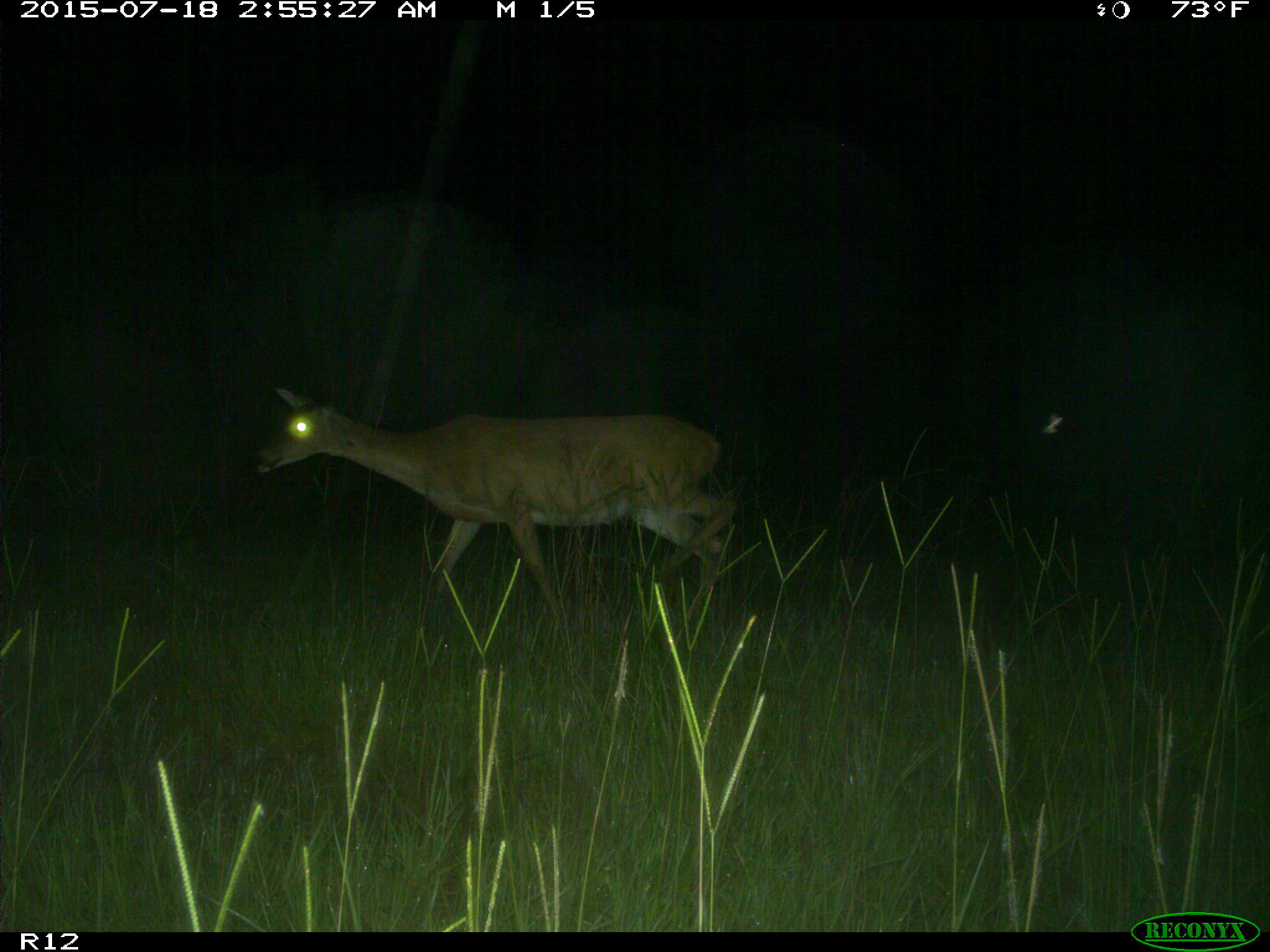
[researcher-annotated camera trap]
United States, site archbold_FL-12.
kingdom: Animalia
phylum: Chordata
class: Mammalia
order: Artiodactyla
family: Cervidae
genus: Odocoileus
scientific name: Odocoileus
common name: deer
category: unidentified deer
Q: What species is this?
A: Unidentified deer (deer) (Odocoileus).